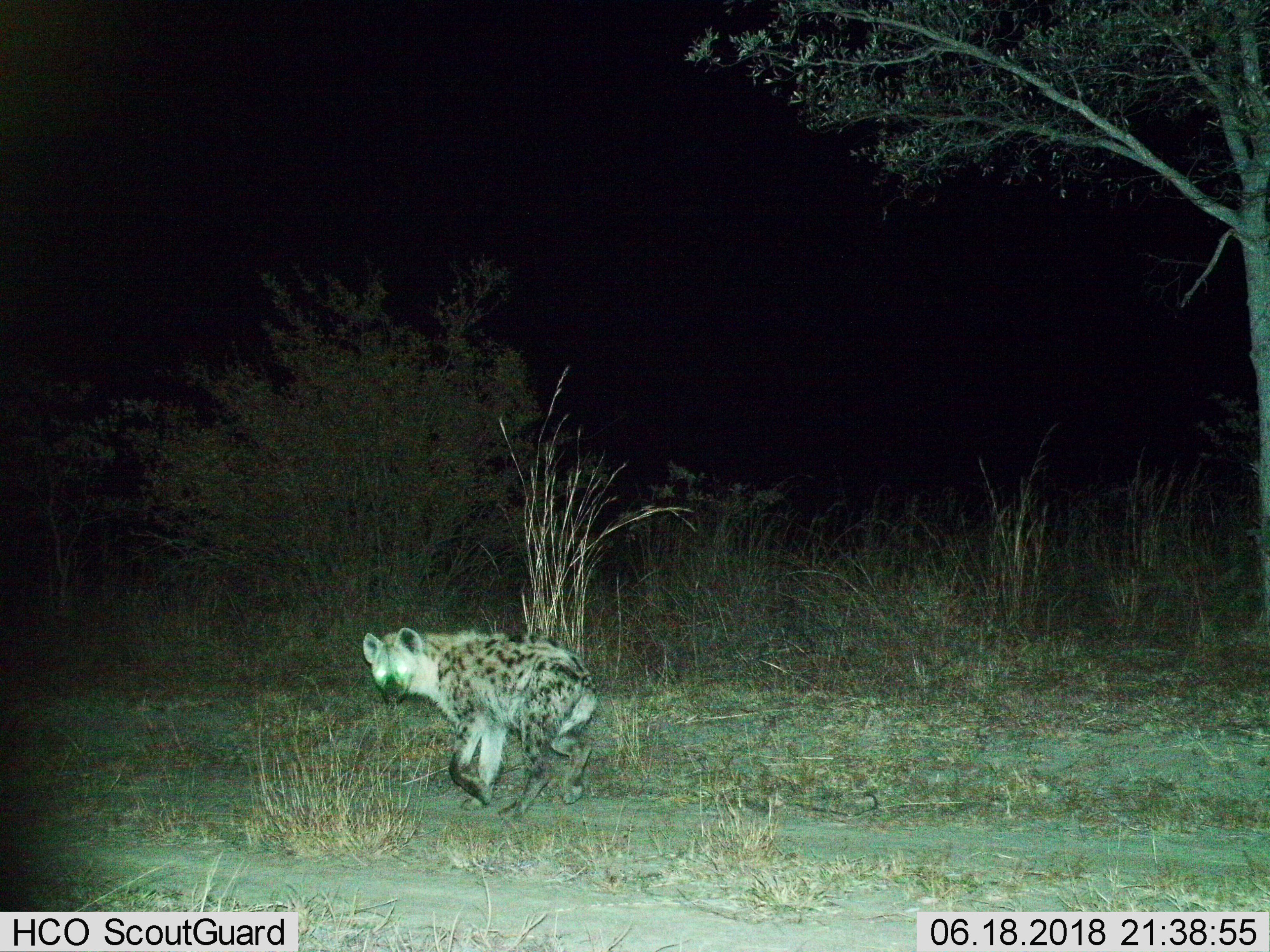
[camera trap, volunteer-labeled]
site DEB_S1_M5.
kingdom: Animalia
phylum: Chordata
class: Mammalia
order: Carnivora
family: Hyaenidae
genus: Crocuta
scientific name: Crocuta crocuta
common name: spotted hyena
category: hyenaspotted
Hyenaspotted (spotted hyena) (Crocuta crocuta), count 1. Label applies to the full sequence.